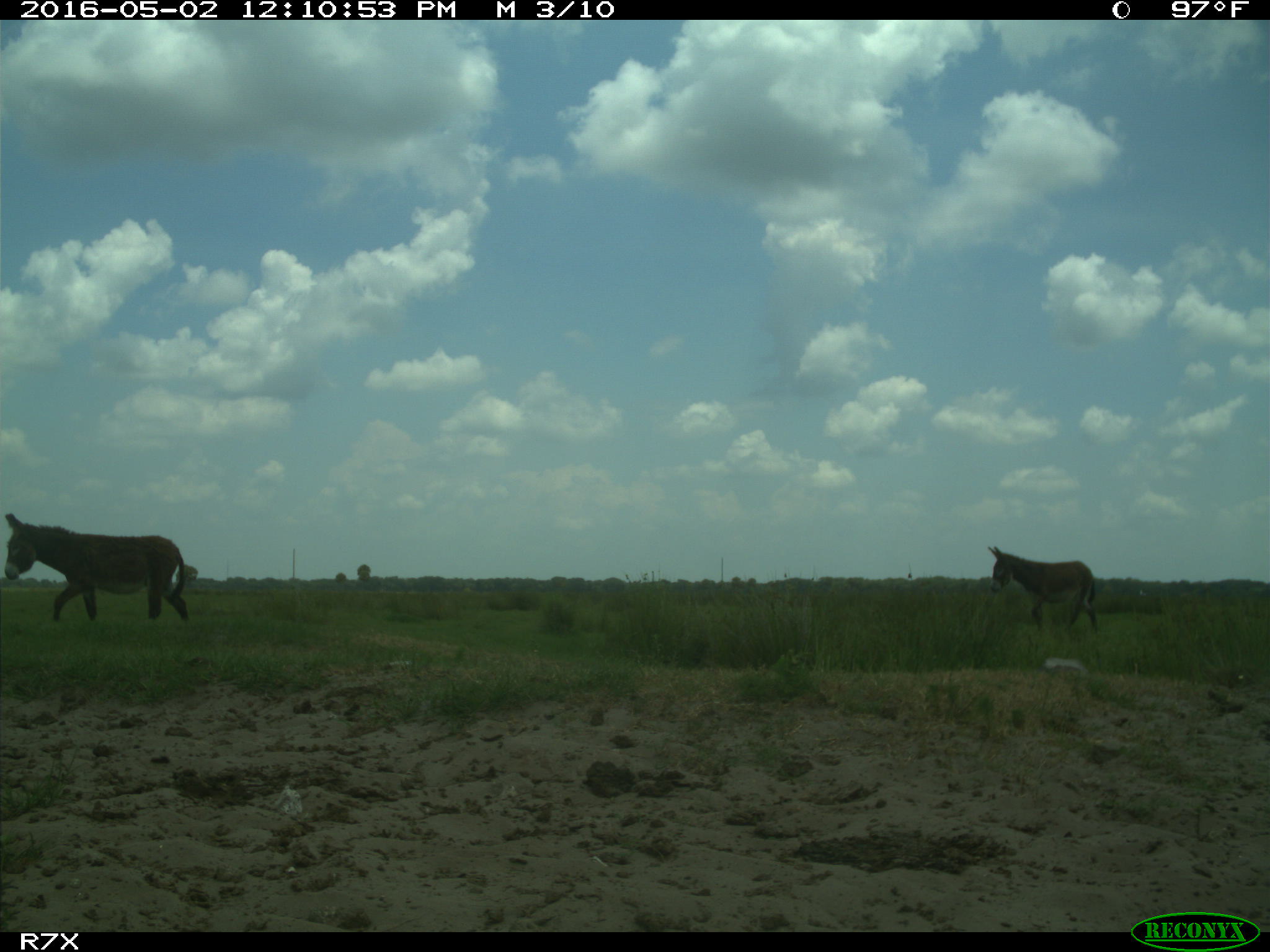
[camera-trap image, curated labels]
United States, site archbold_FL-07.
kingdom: Animalia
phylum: Chordata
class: Mammalia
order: Artiodactyla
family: Bovidae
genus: Bos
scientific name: Bos taurus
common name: domestic cow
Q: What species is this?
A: Bos taurus (domestic cow).